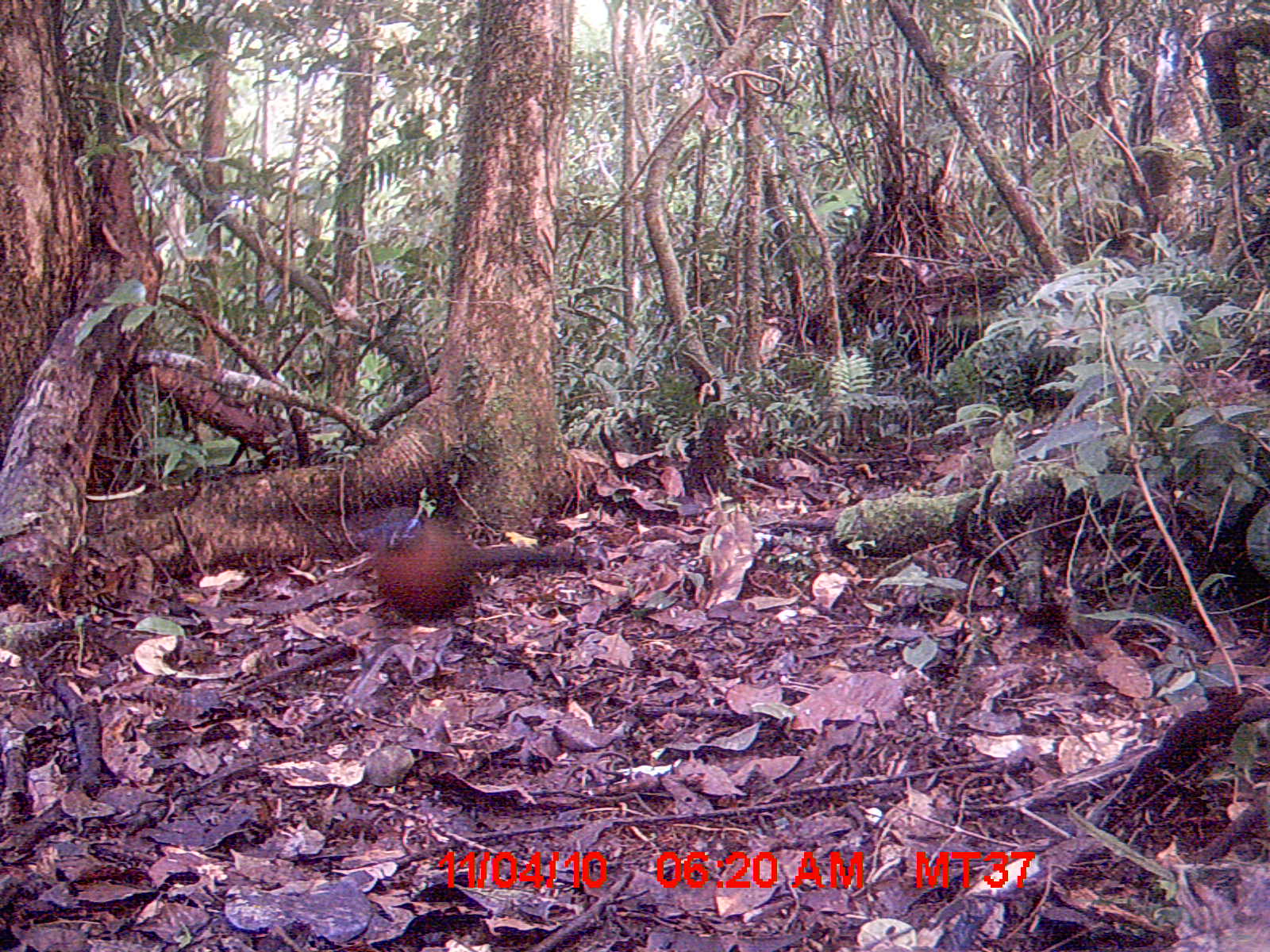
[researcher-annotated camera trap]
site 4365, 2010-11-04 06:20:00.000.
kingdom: Animalia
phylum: Chordata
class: Aves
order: Cuculiformes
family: Cuculidae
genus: Coua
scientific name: Coua serriana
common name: red-breasted coua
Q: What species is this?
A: Coua serriana (red-breasted coua).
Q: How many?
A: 1.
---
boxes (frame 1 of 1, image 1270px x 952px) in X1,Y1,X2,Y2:
coua serriana: 369,511,595,616